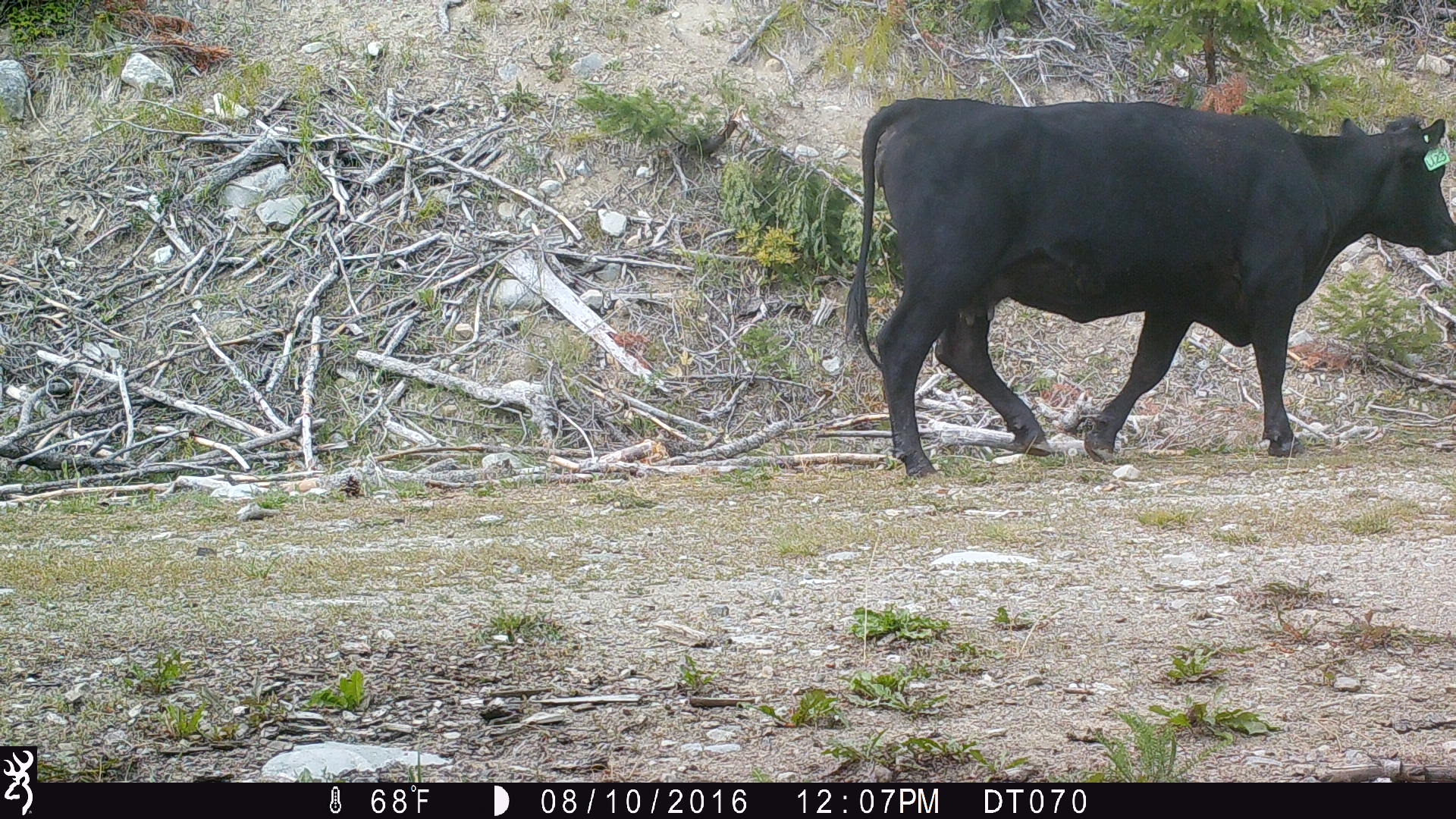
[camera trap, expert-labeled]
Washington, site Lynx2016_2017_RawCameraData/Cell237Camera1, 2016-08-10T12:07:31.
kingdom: Animalia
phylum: Chordata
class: Mammalia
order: Artiodactyla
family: Bovidae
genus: Bos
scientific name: Bos taurus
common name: domestic cattle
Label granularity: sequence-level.